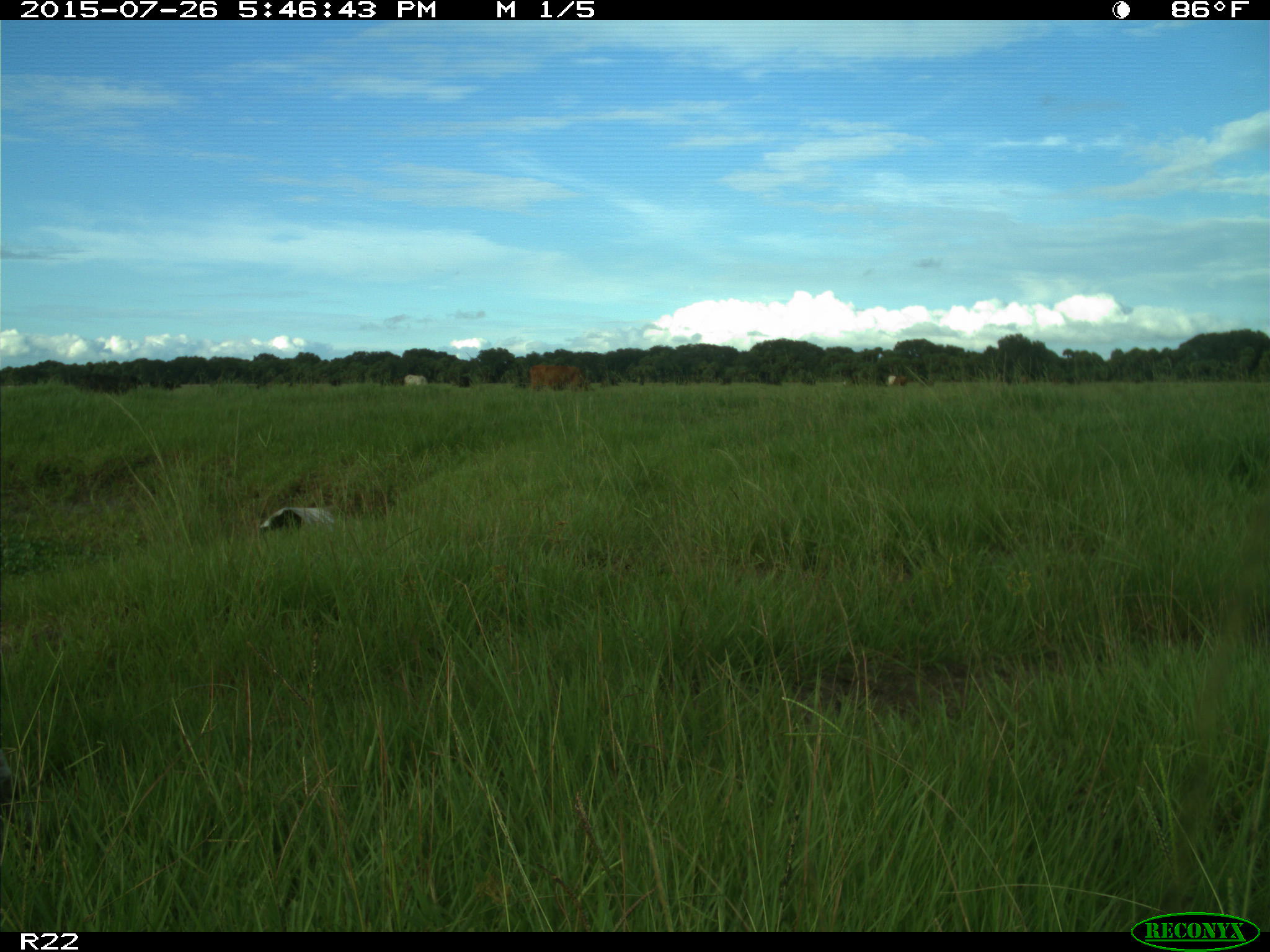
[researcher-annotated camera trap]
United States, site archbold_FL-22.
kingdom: Animalia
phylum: Chordata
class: Mammalia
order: Artiodactyla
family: Bovidae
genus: Bos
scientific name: Bos taurus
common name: domestic cow